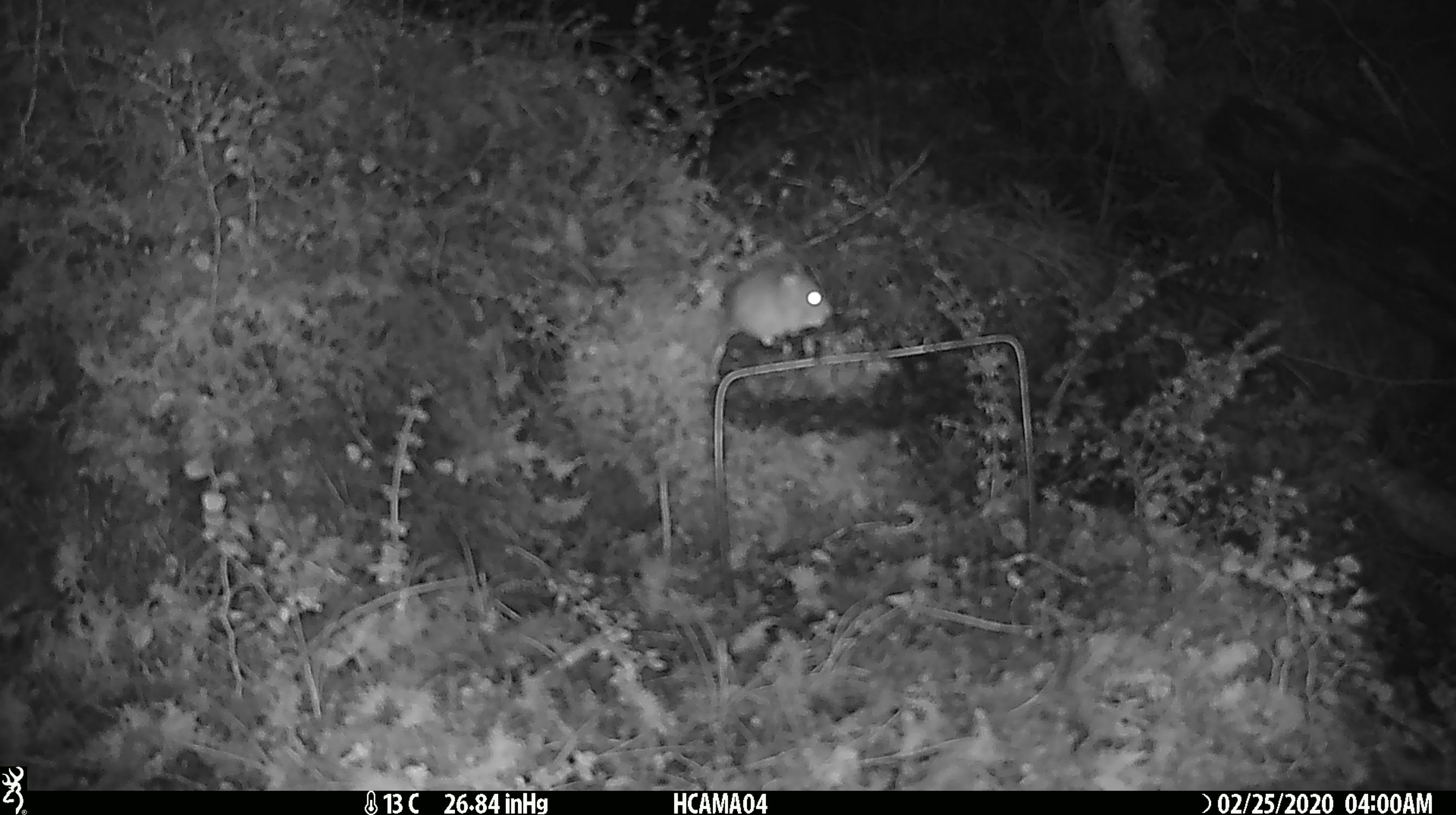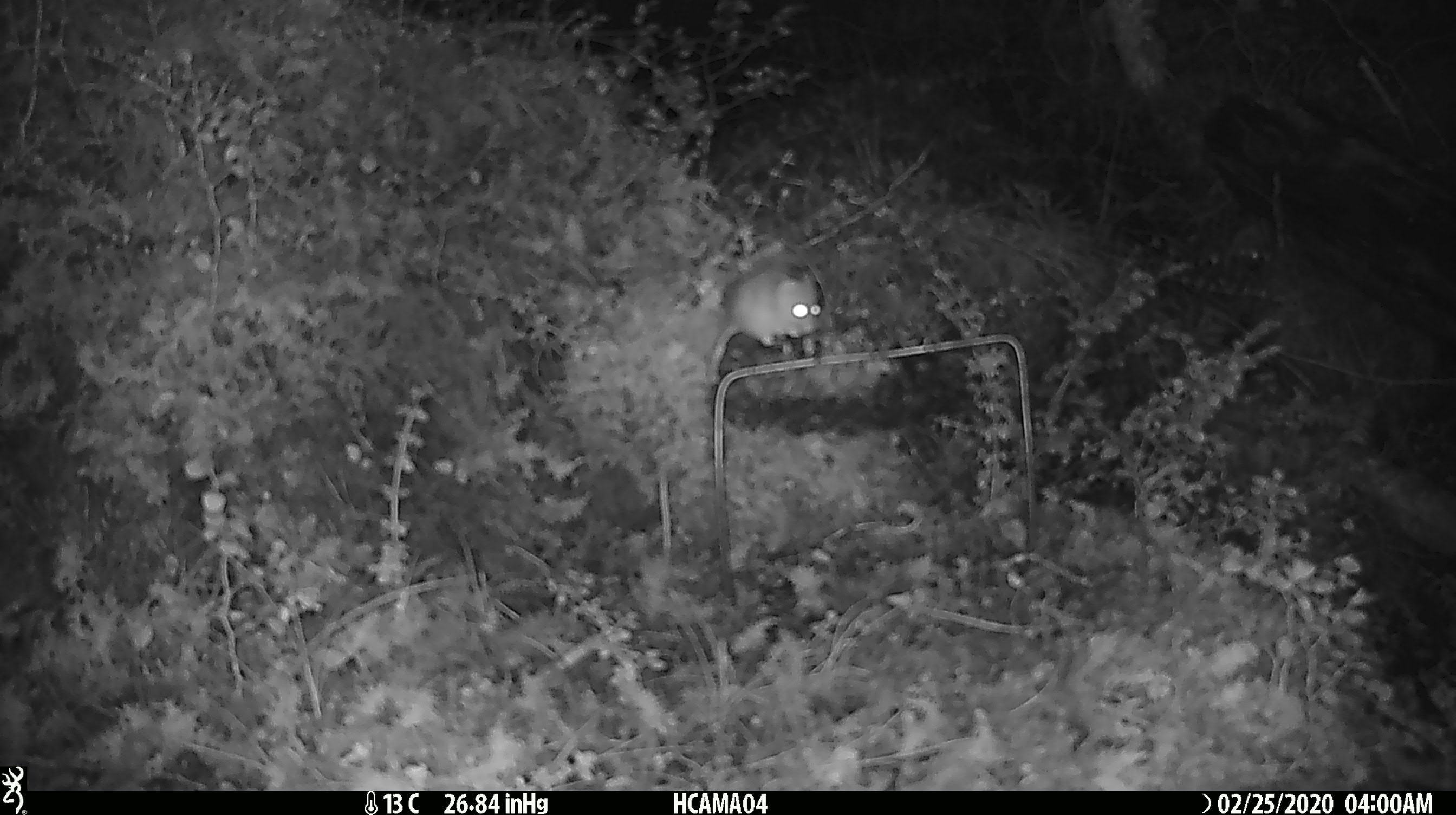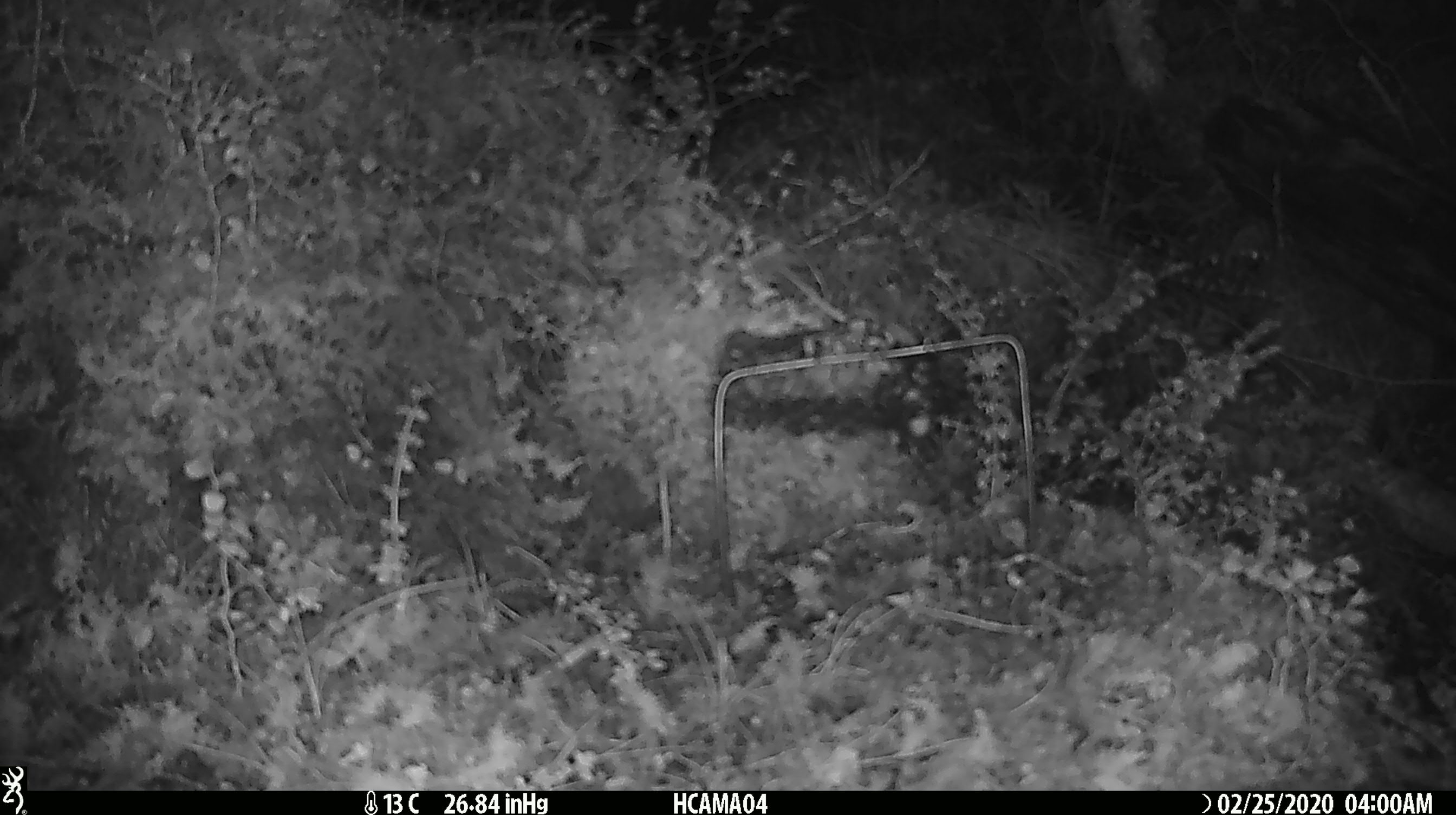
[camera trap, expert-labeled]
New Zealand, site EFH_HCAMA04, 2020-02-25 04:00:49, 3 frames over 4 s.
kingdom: Animalia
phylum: Chordata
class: Mammalia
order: Rodentia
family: Muridae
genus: Mus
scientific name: Mus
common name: mouse